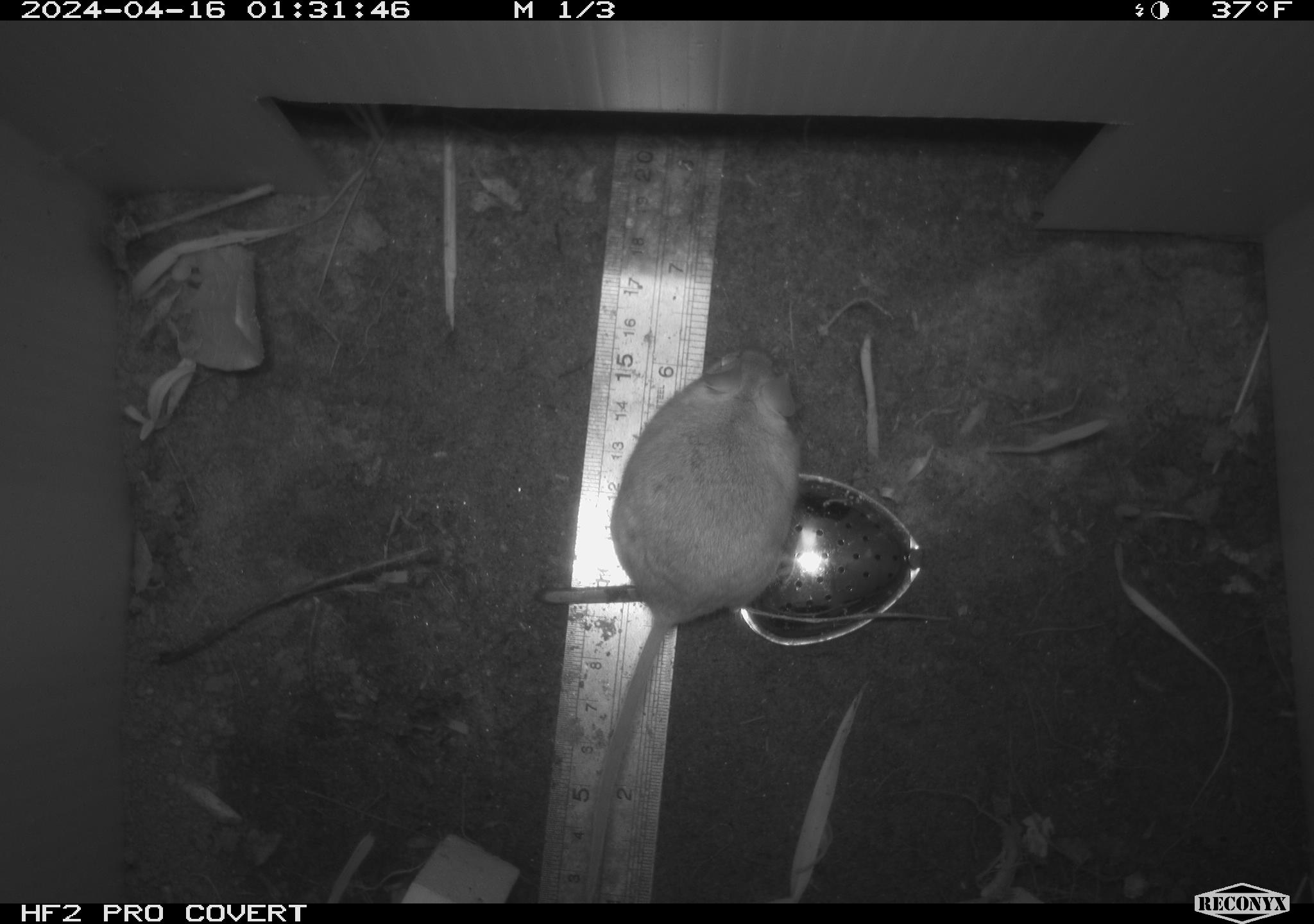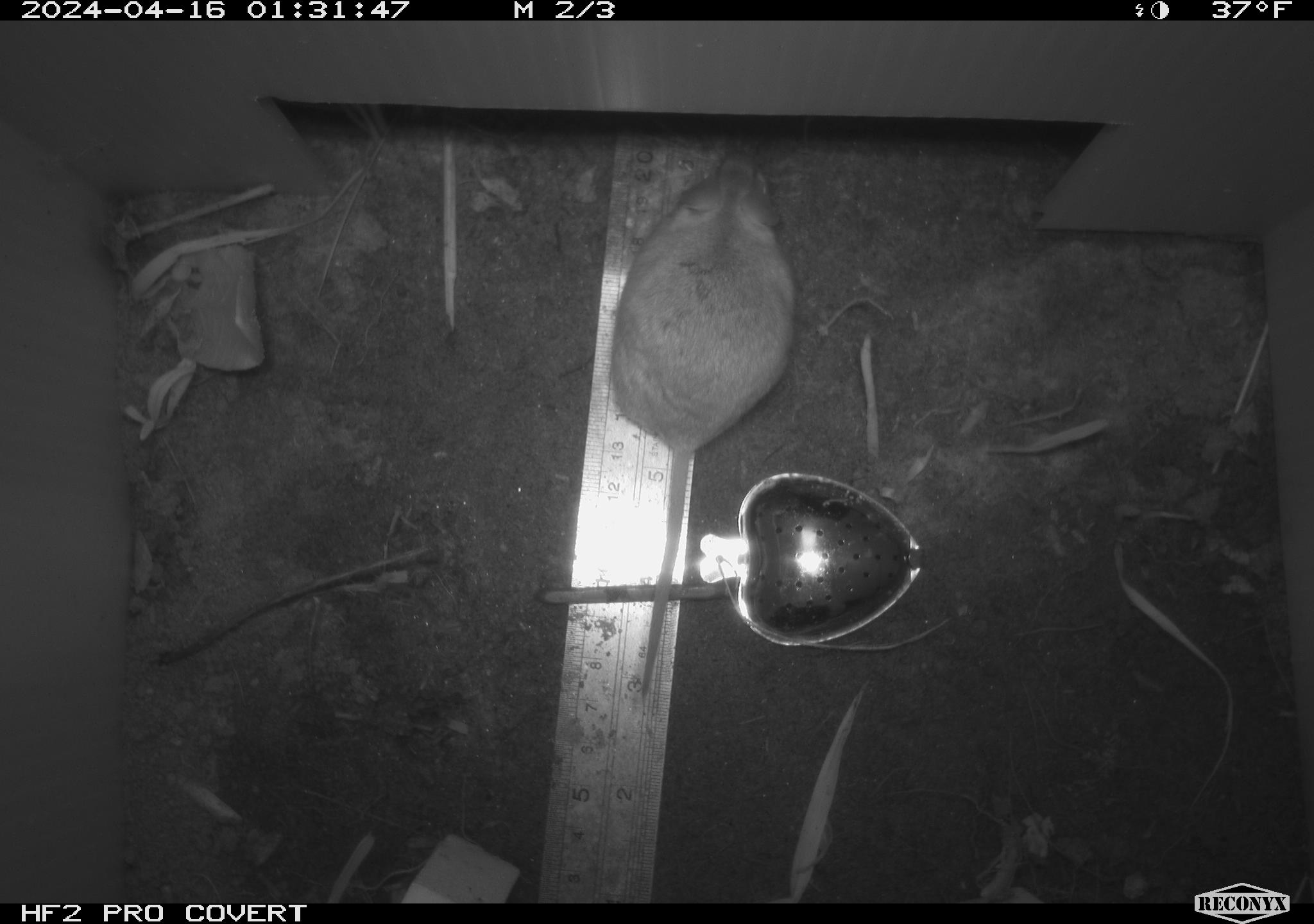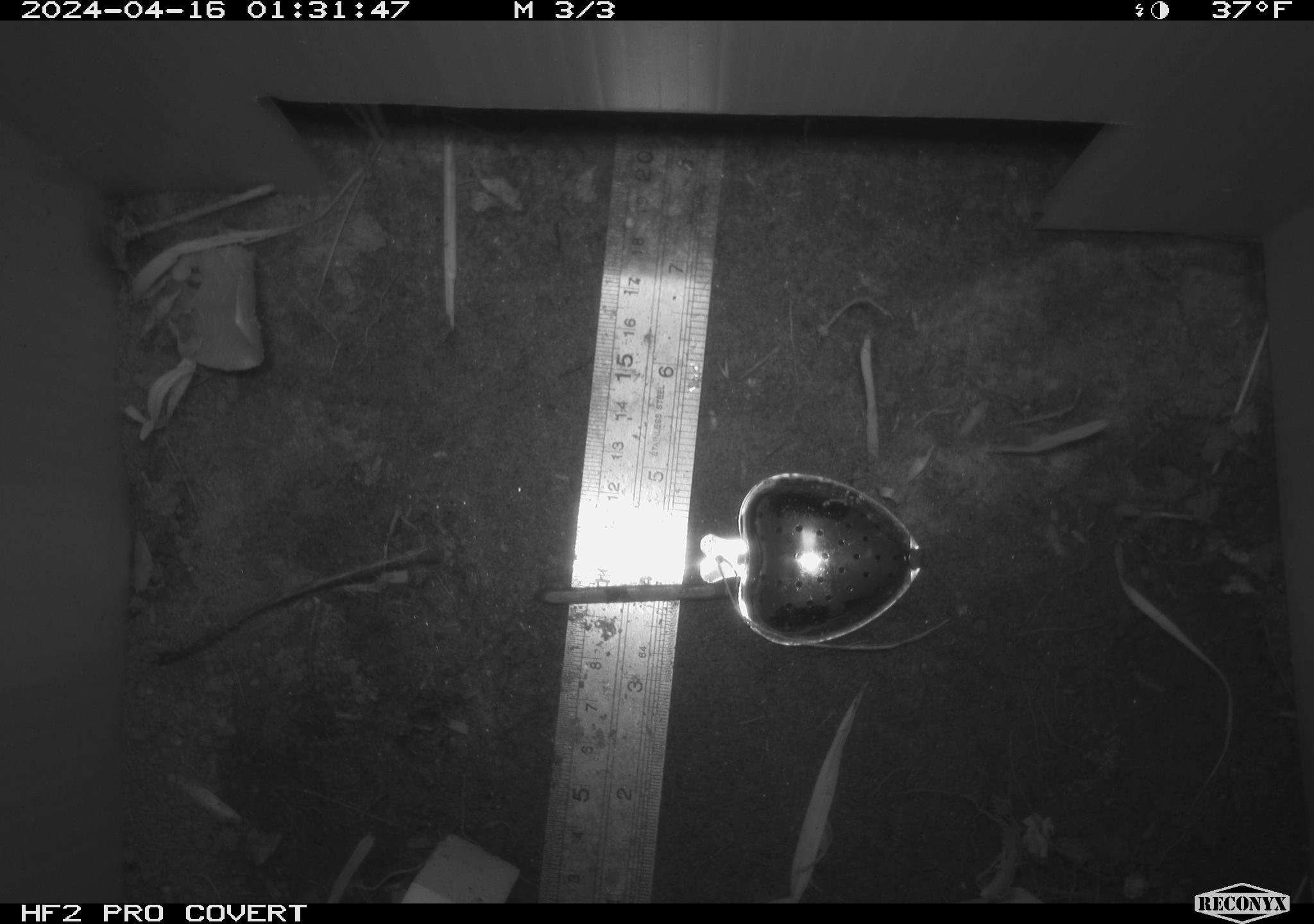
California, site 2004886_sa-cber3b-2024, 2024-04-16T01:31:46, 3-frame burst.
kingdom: Animalia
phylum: Chordata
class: Mammalia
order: Rodentia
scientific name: Rodentia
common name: mouse species